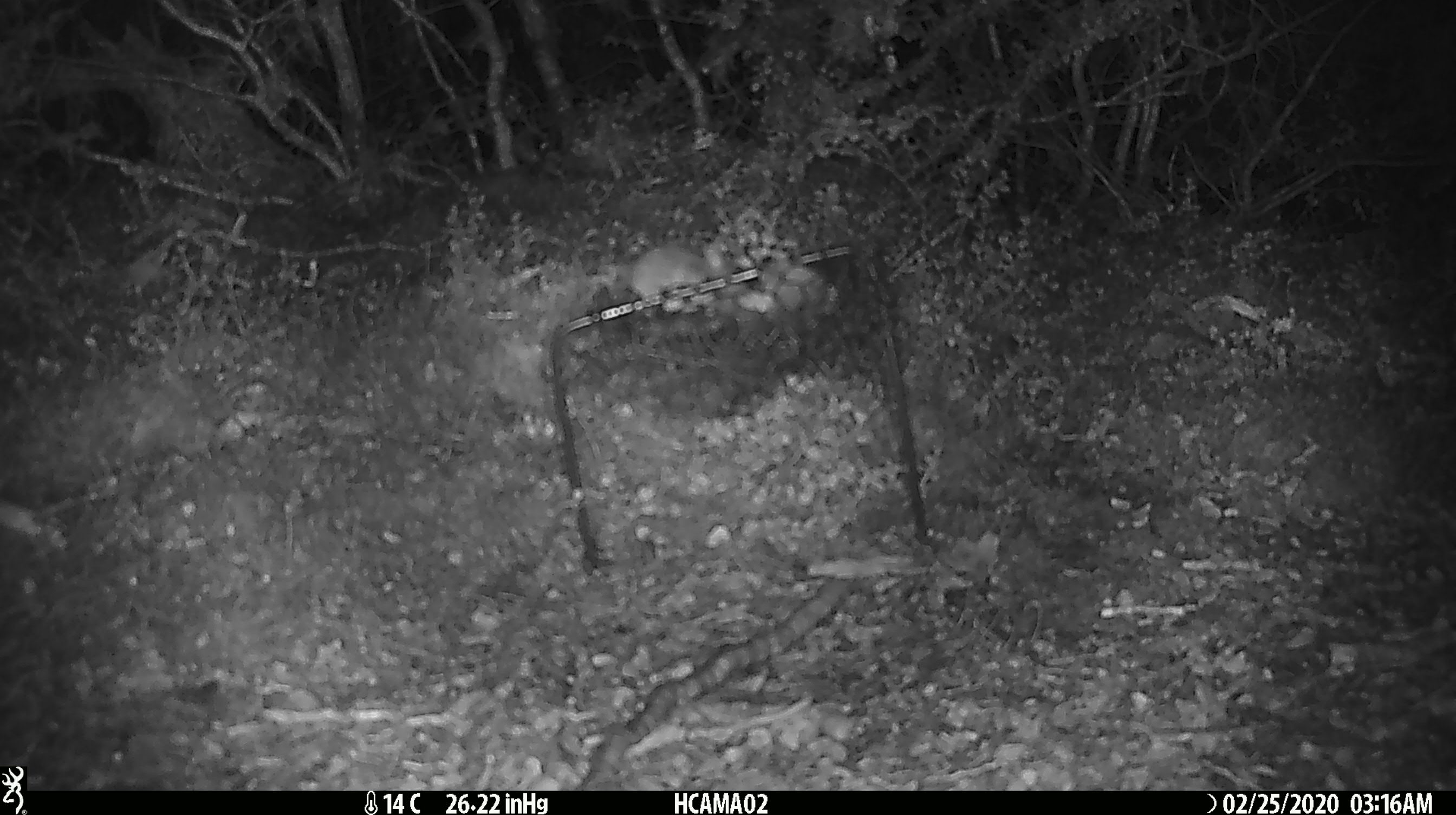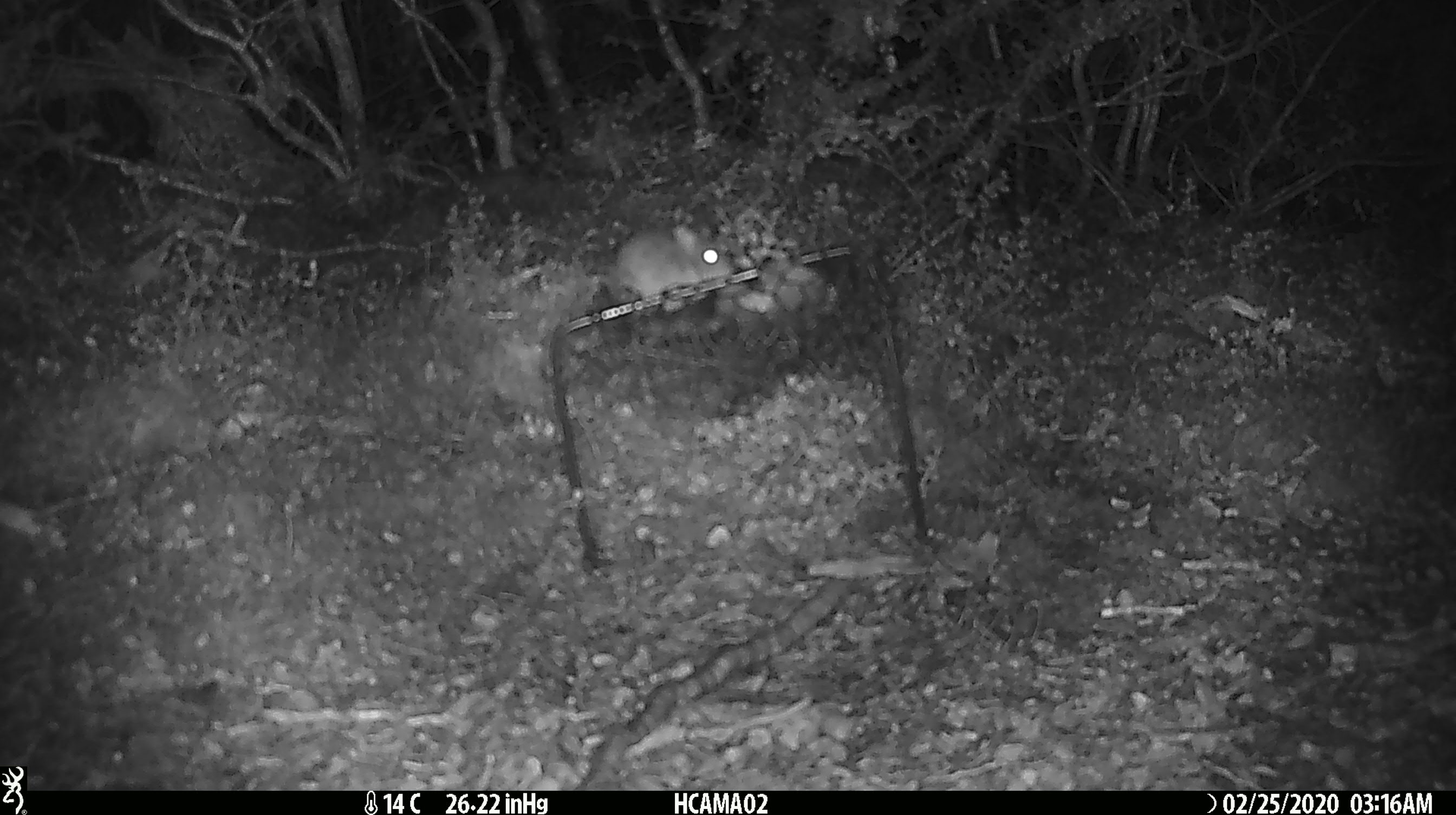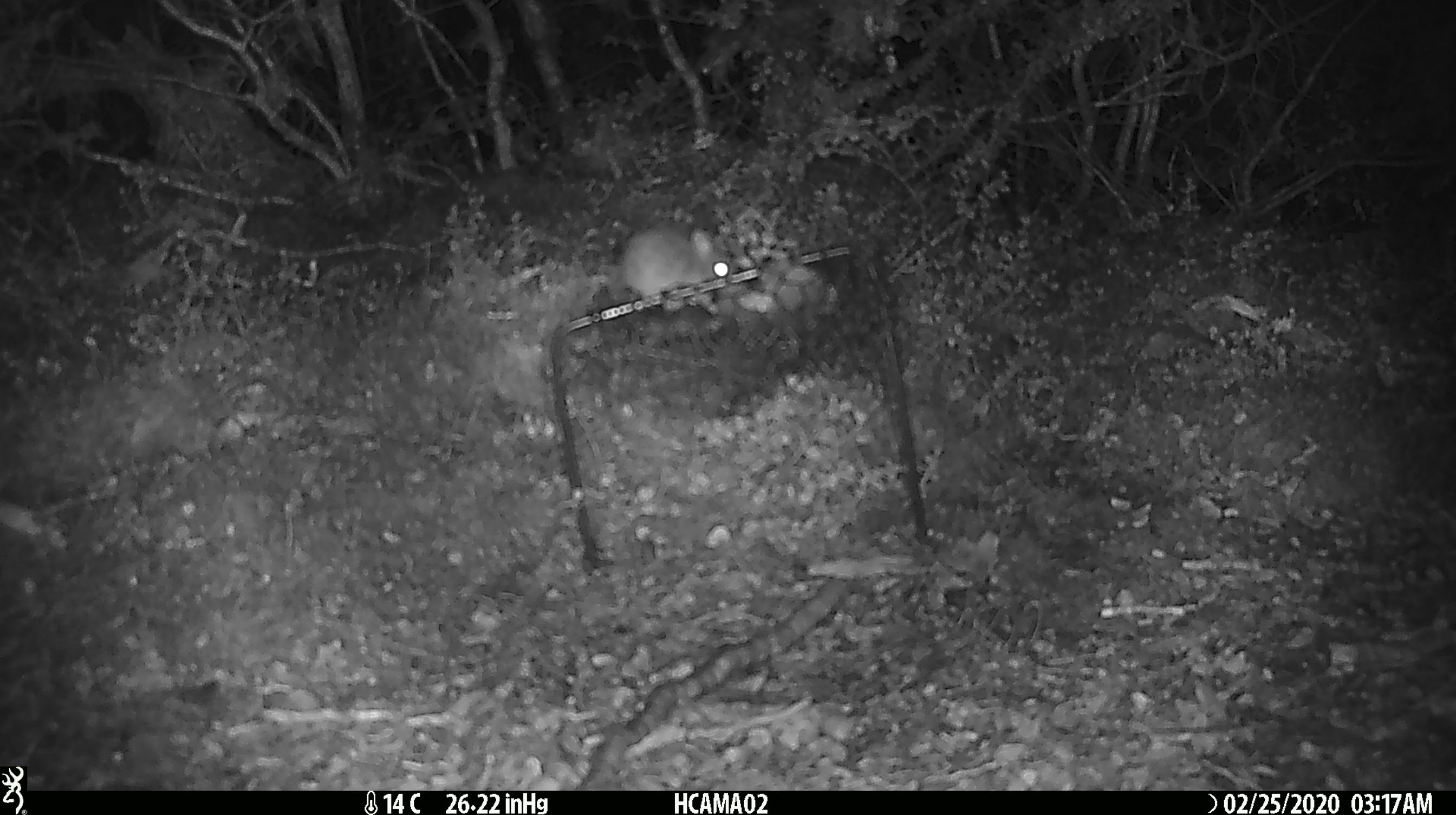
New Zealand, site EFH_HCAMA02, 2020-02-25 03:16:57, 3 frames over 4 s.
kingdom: Animalia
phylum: Chordata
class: Mammalia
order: Rodentia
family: Muridae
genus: Mus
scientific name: Mus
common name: mouse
Mouse (Mus).